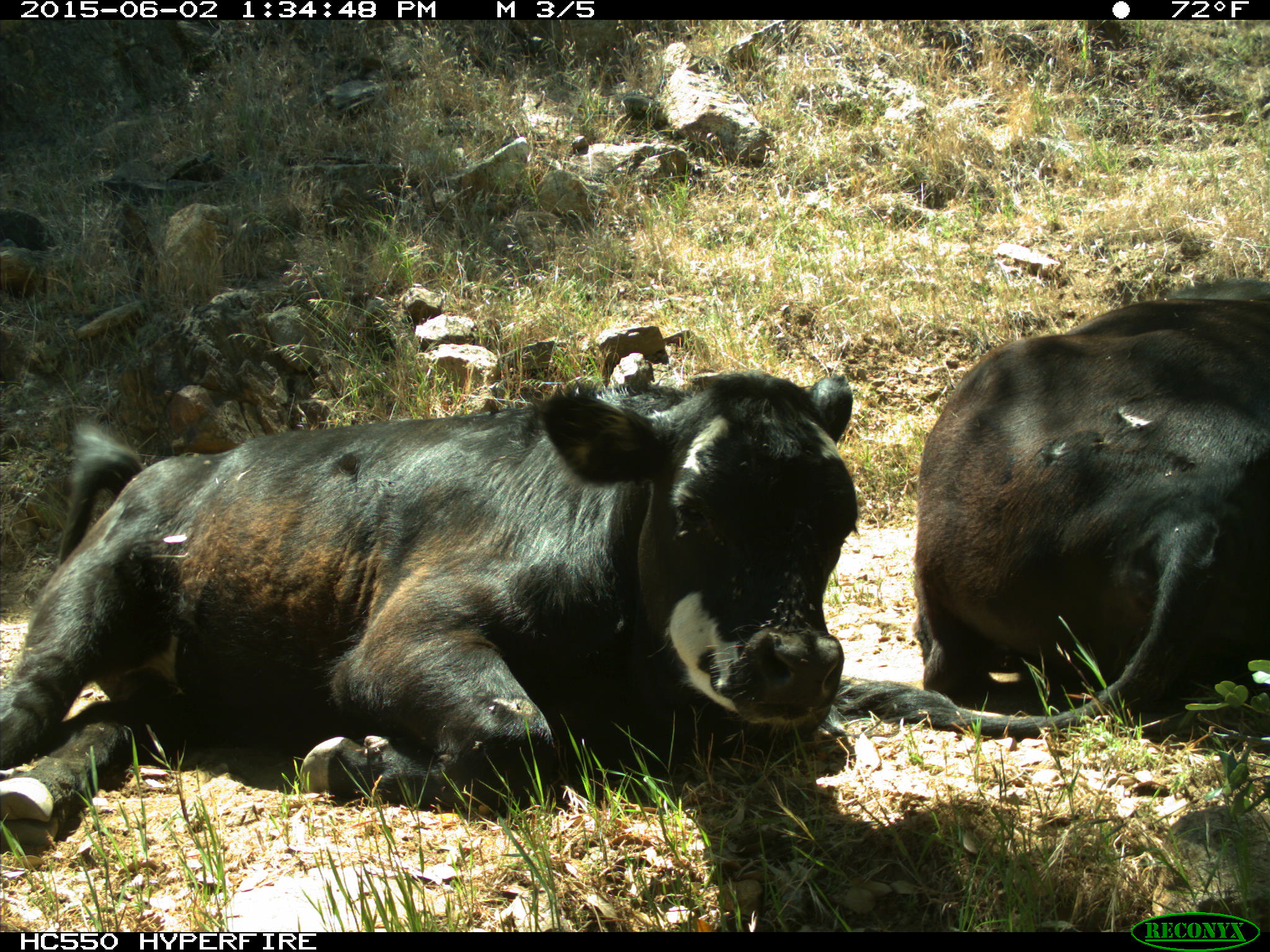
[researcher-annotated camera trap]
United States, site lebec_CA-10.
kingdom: Animalia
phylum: Chordata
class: Mammalia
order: Artiodactyla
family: Bovidae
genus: Bos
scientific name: Bos taurus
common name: domestic cow